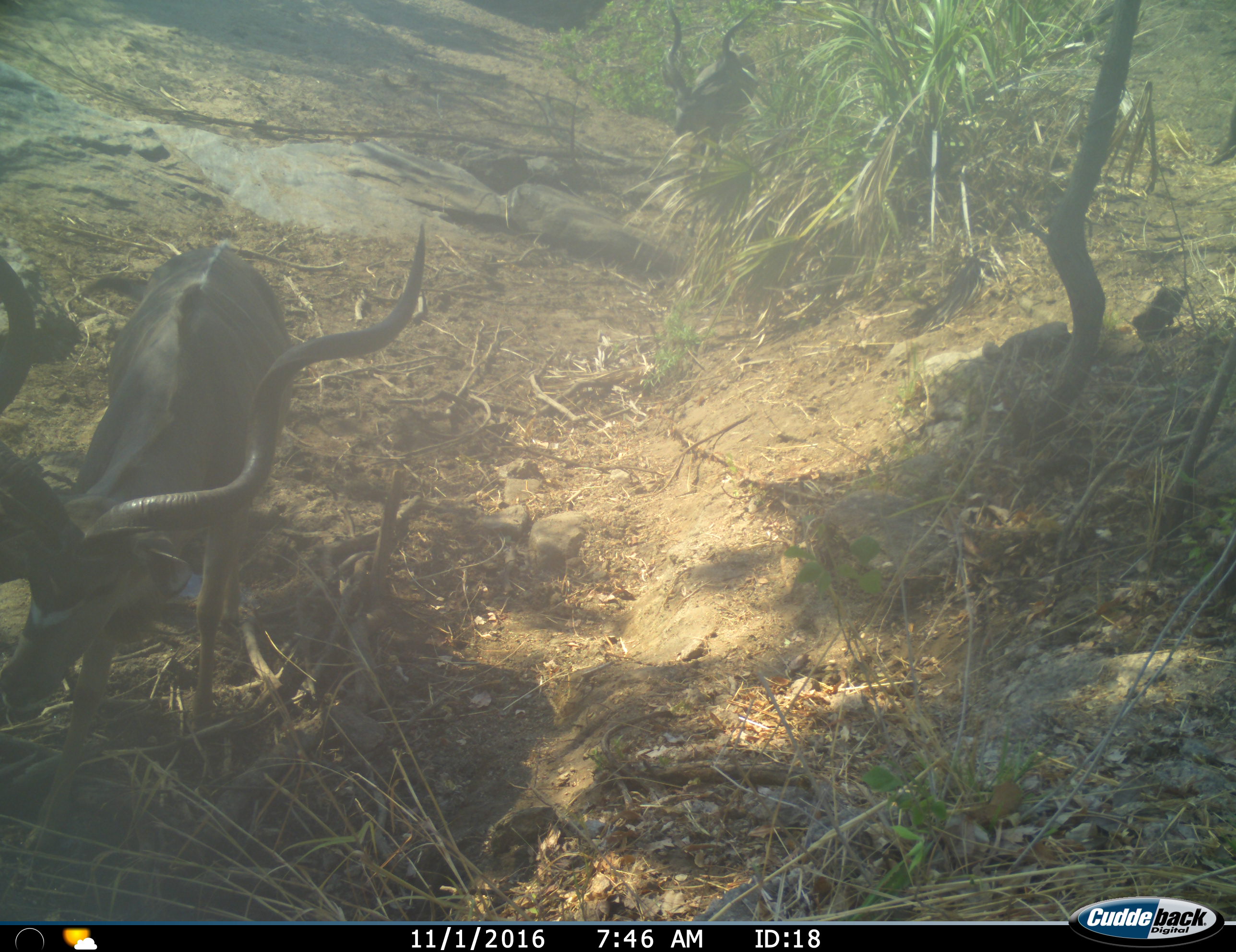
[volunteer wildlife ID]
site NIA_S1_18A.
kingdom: Animalia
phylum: Chordata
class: Mammalia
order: Artiodactyla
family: Bovidae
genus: Tragelaphus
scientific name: Tragelaphus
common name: kudu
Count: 2.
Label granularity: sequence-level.